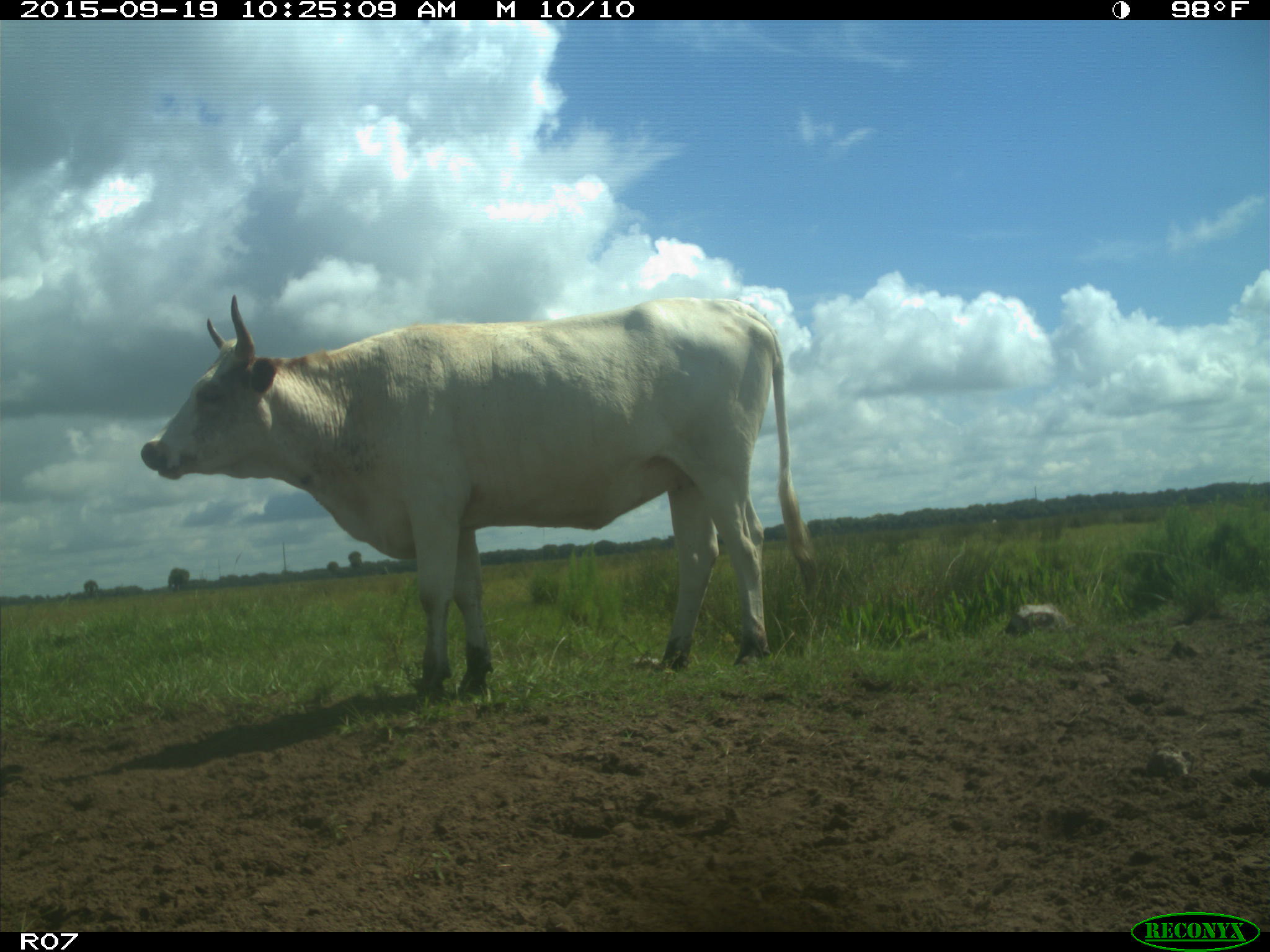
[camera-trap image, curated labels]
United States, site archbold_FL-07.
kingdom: Animalia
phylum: Chordata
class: Mammalia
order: Artiodactyla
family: Bovidae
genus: Bos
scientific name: Bos taurus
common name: domestic cow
Bos taurus (domestic cow).